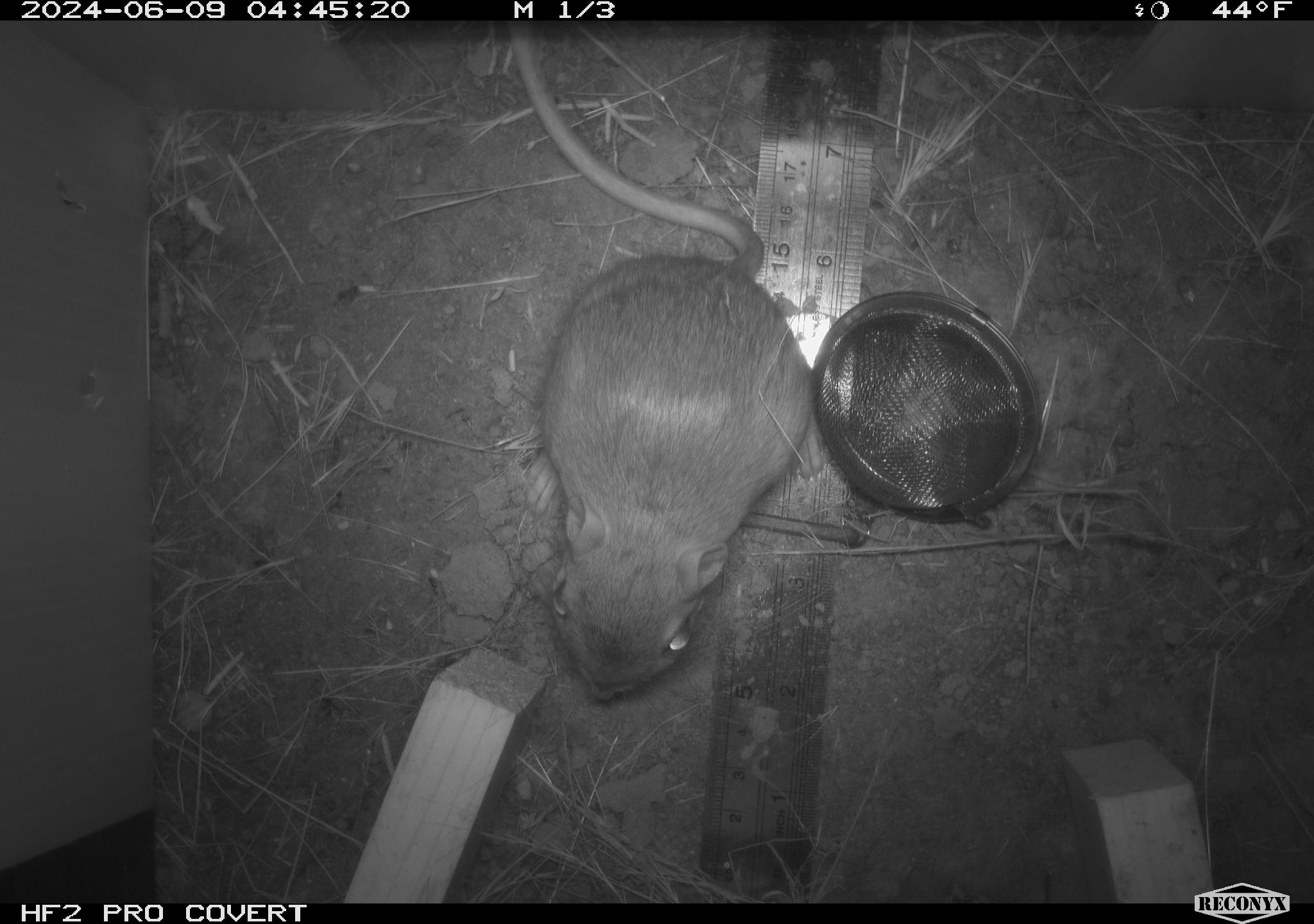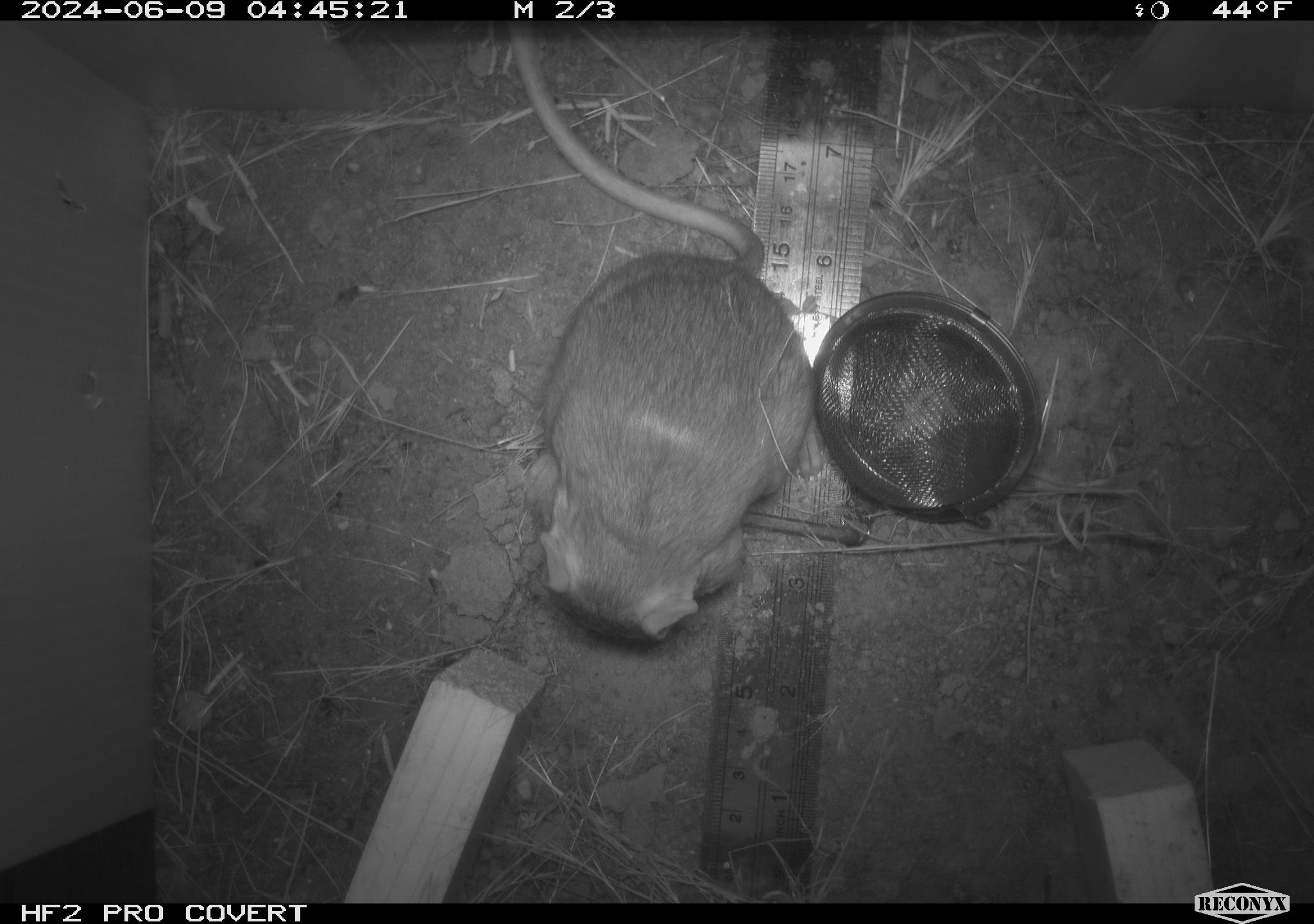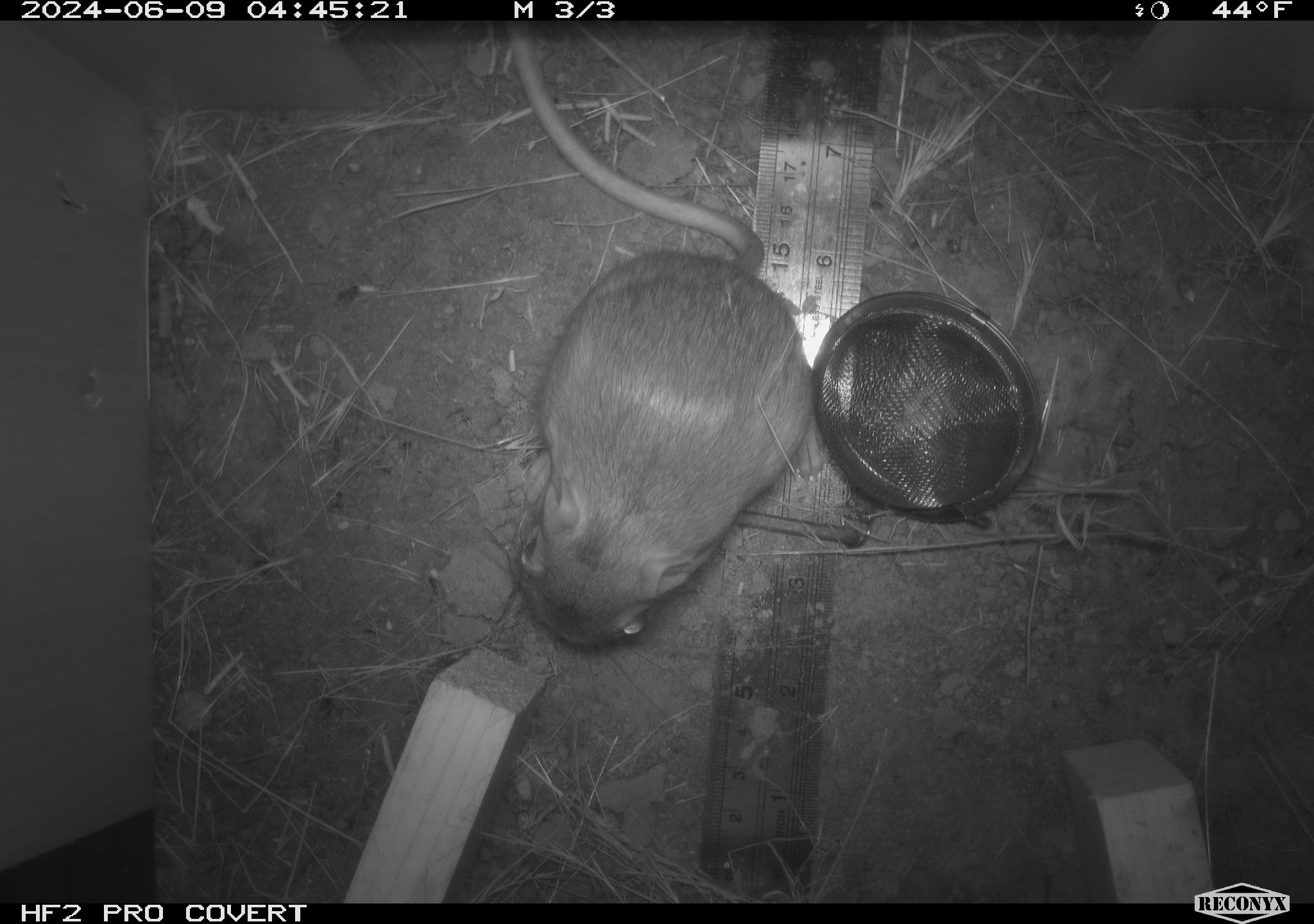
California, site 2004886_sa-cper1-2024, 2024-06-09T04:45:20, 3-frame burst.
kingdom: Animalia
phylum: Chordata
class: Mammalia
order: Rodentia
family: Heteromyidae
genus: Dipodomys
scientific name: Dipodomys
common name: kangaroo rats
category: dipodomys species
Dipodomys species (kangaroo rats) (Dipodomys).